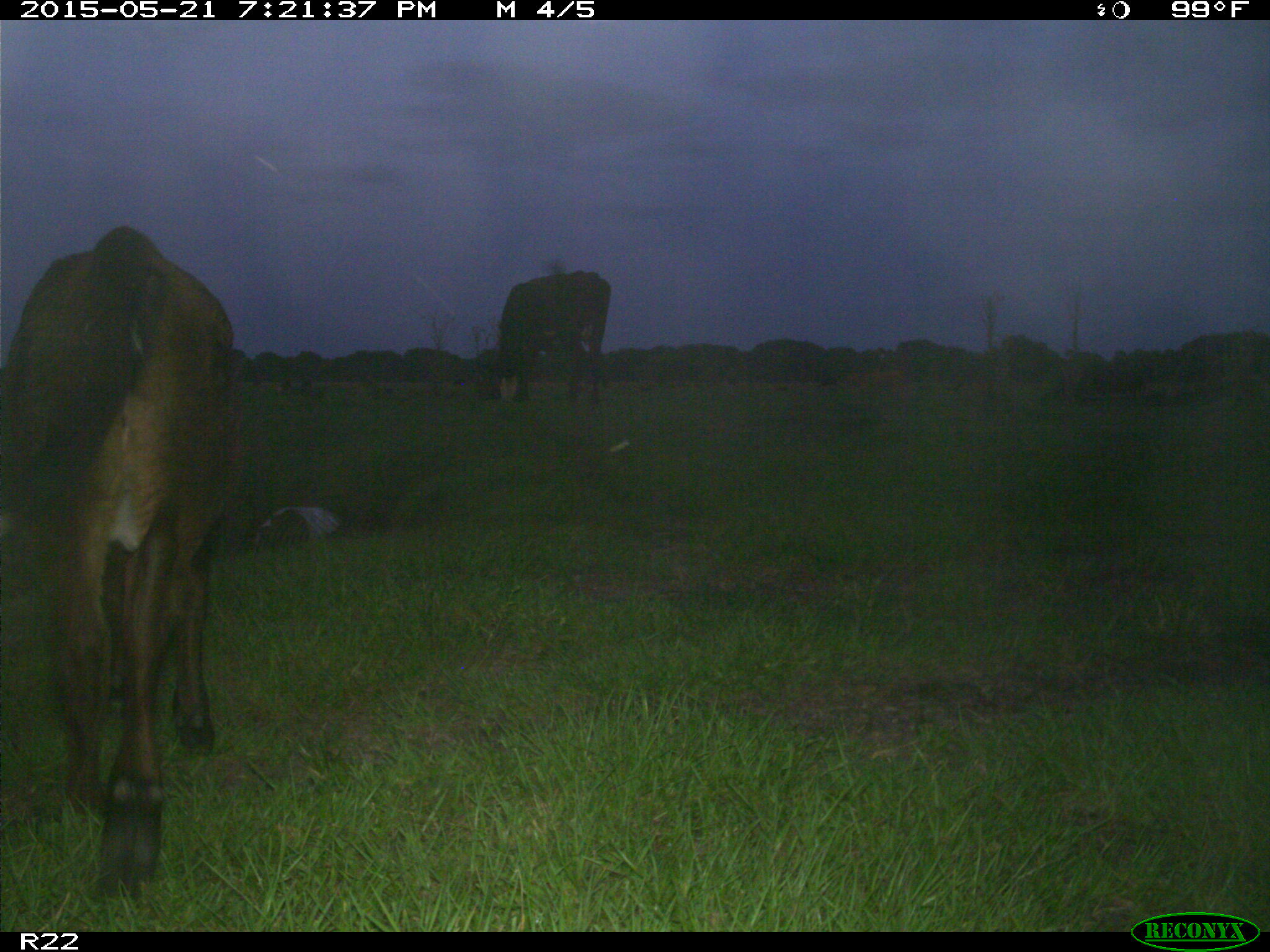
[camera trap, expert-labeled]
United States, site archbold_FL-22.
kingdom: Animalia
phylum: Chordata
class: Mammalia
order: Artiodactyla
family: Bovidae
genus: Bos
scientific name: Bos taurus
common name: domestic cow